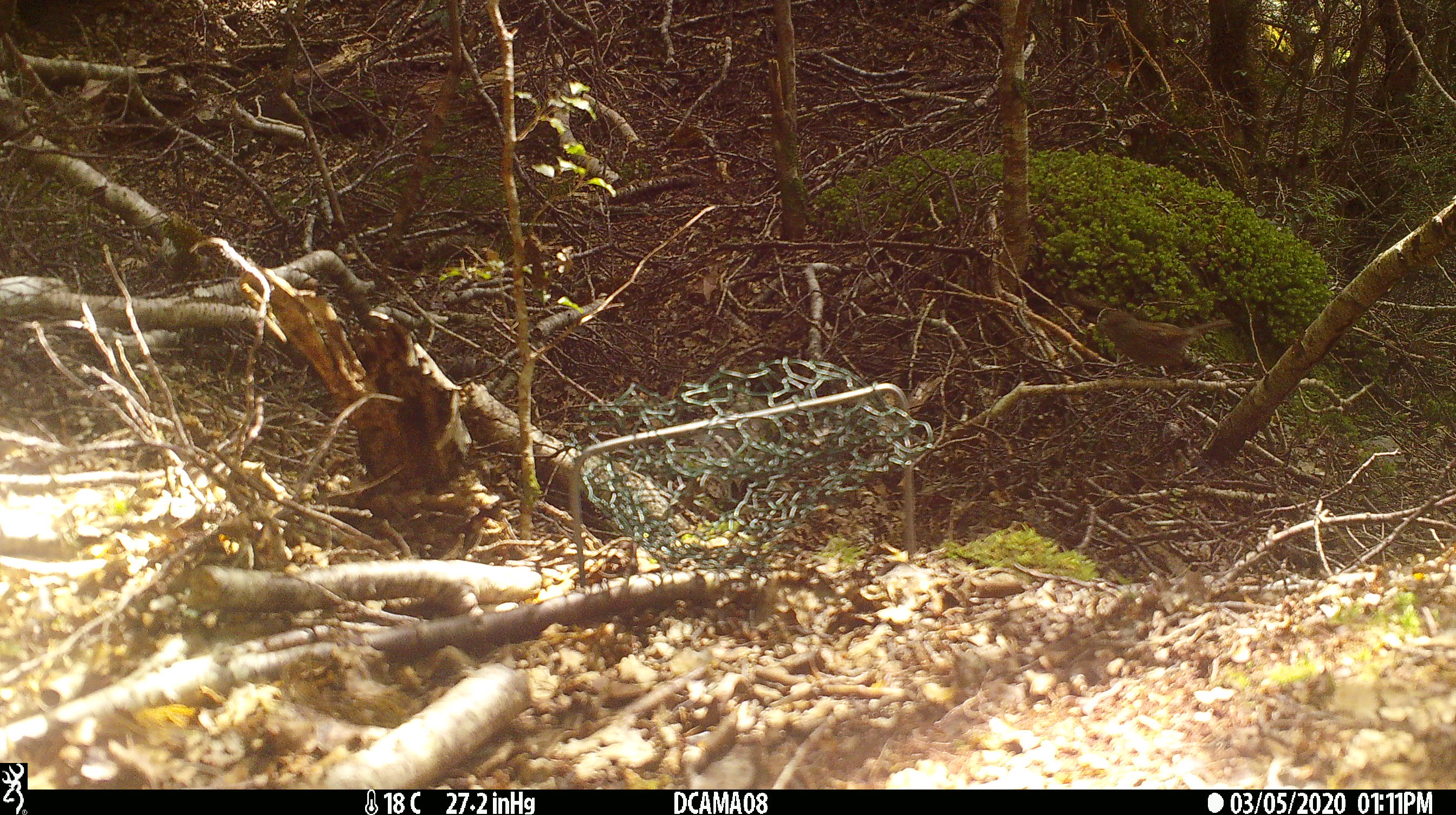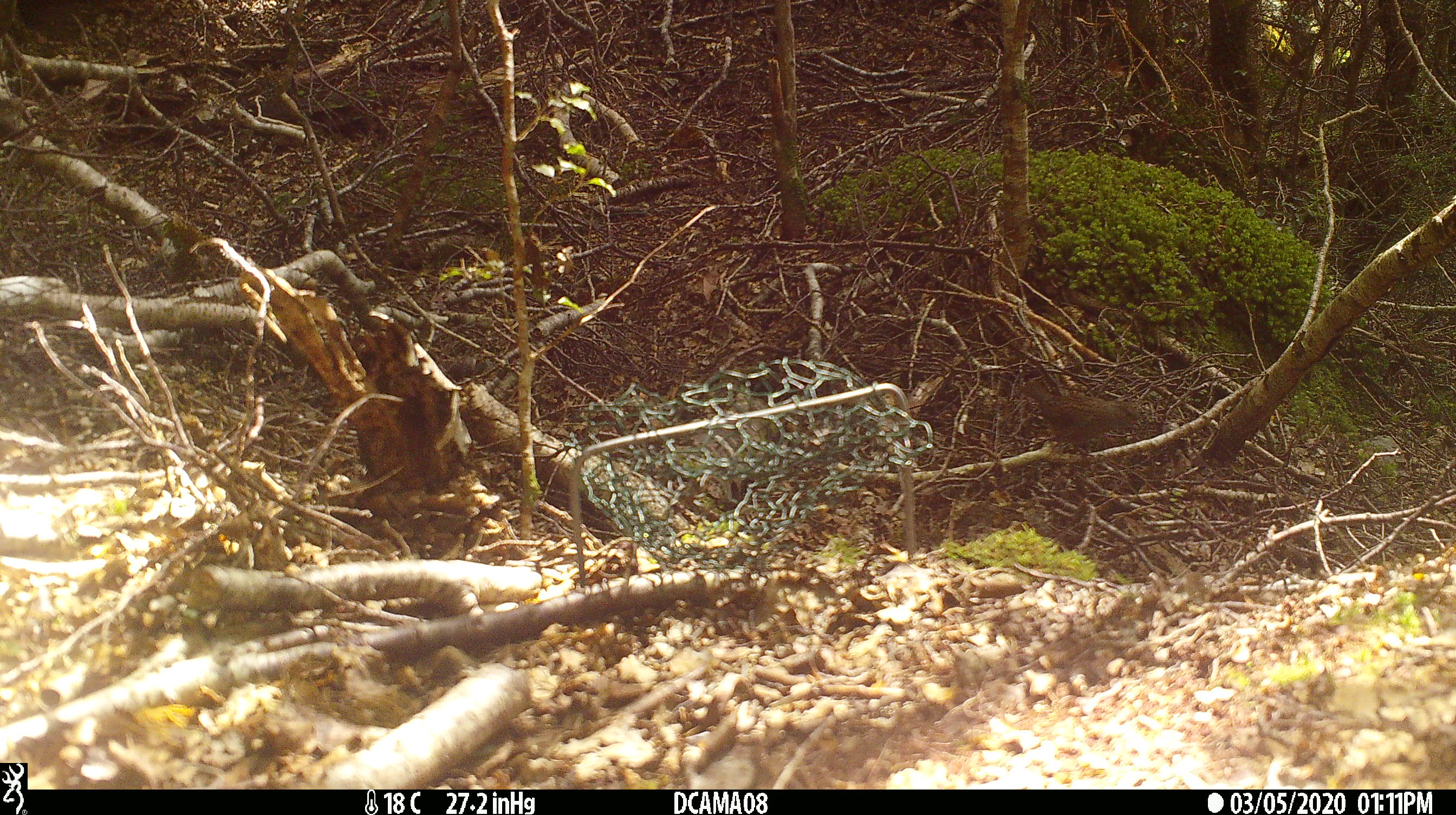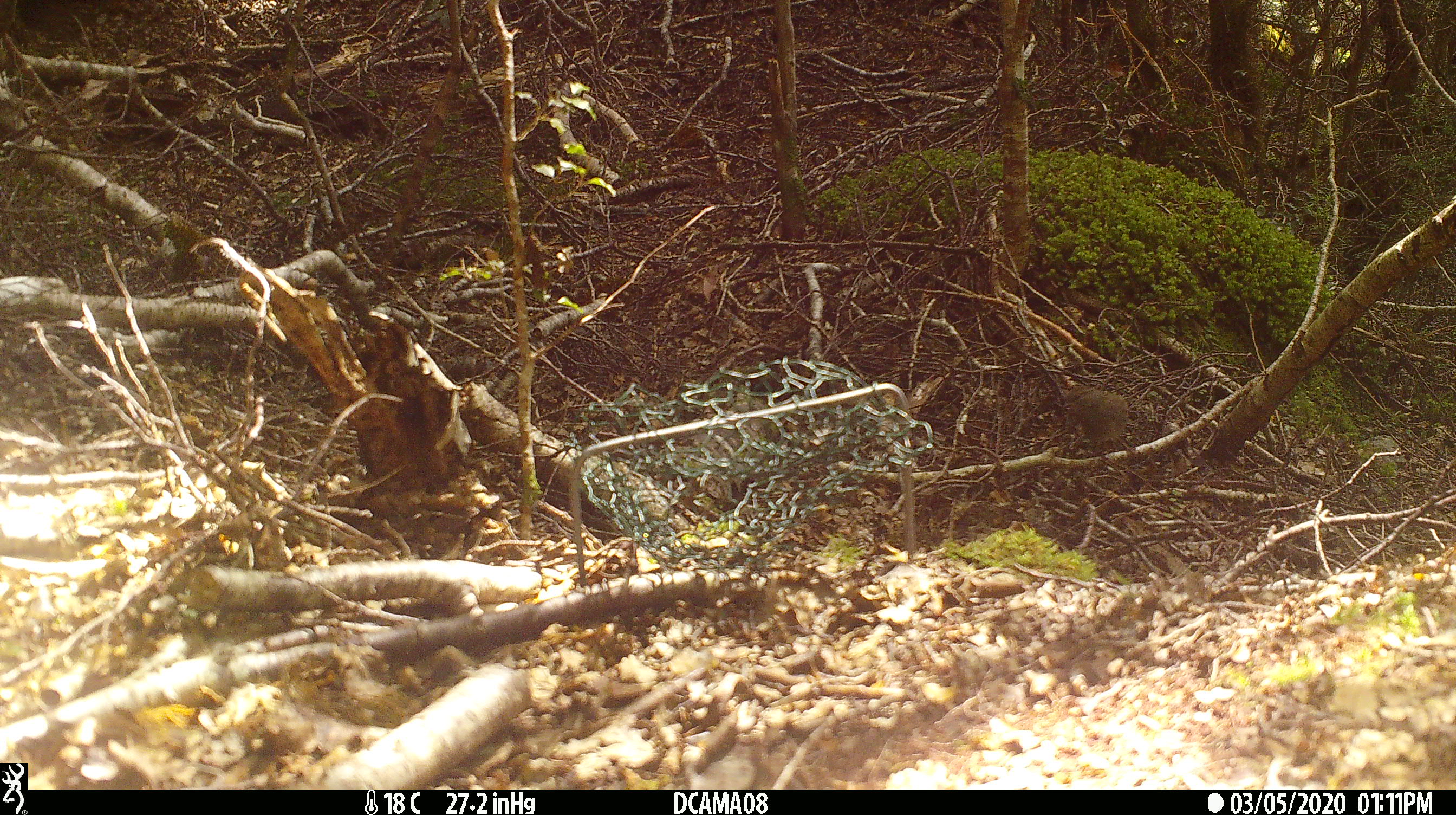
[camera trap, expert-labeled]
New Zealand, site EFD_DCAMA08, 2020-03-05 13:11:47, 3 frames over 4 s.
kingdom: Animalia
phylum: Chordata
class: Aves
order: Passeriformes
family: Prunellidae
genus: Prunella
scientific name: Prunella modularis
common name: dunnock